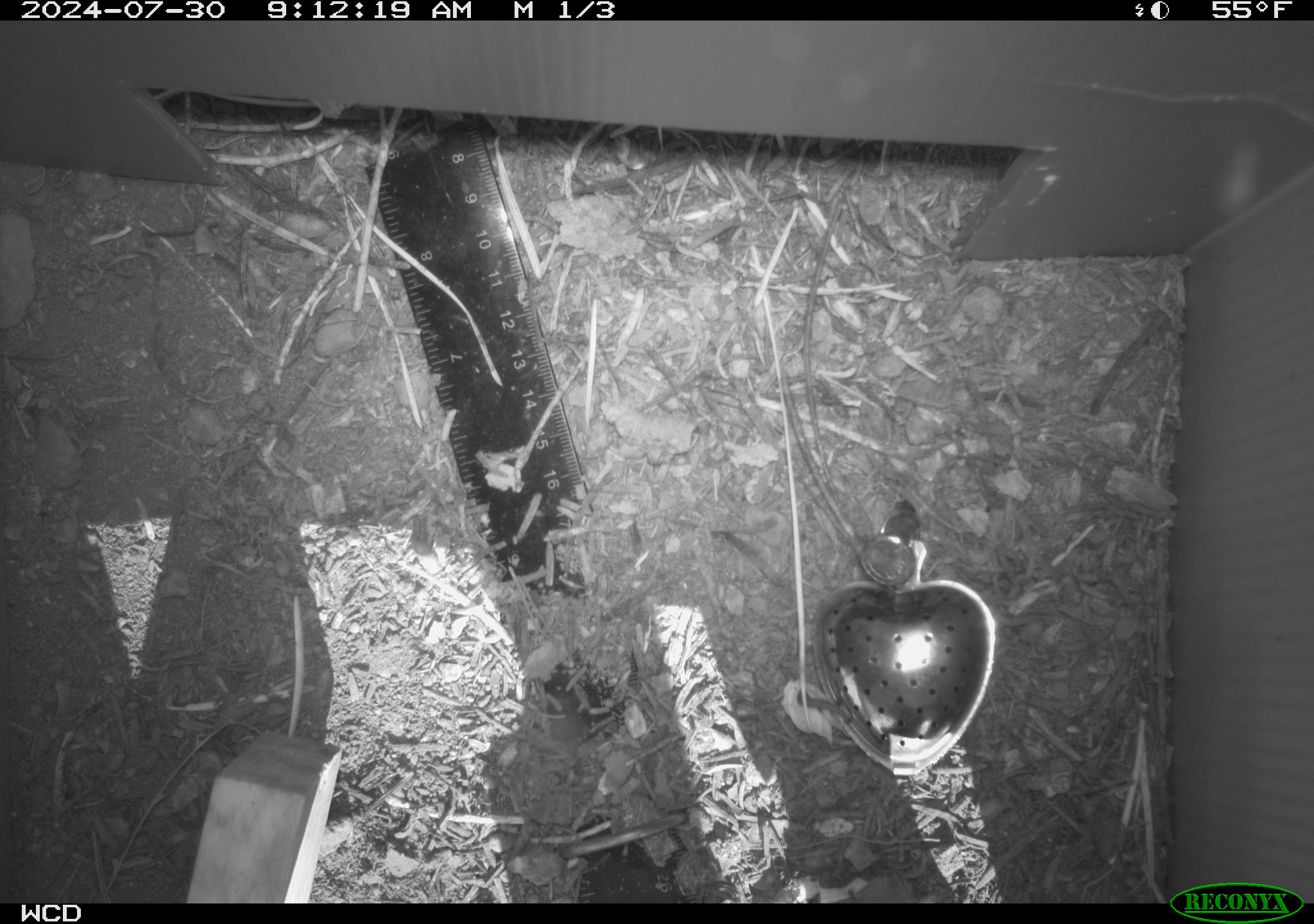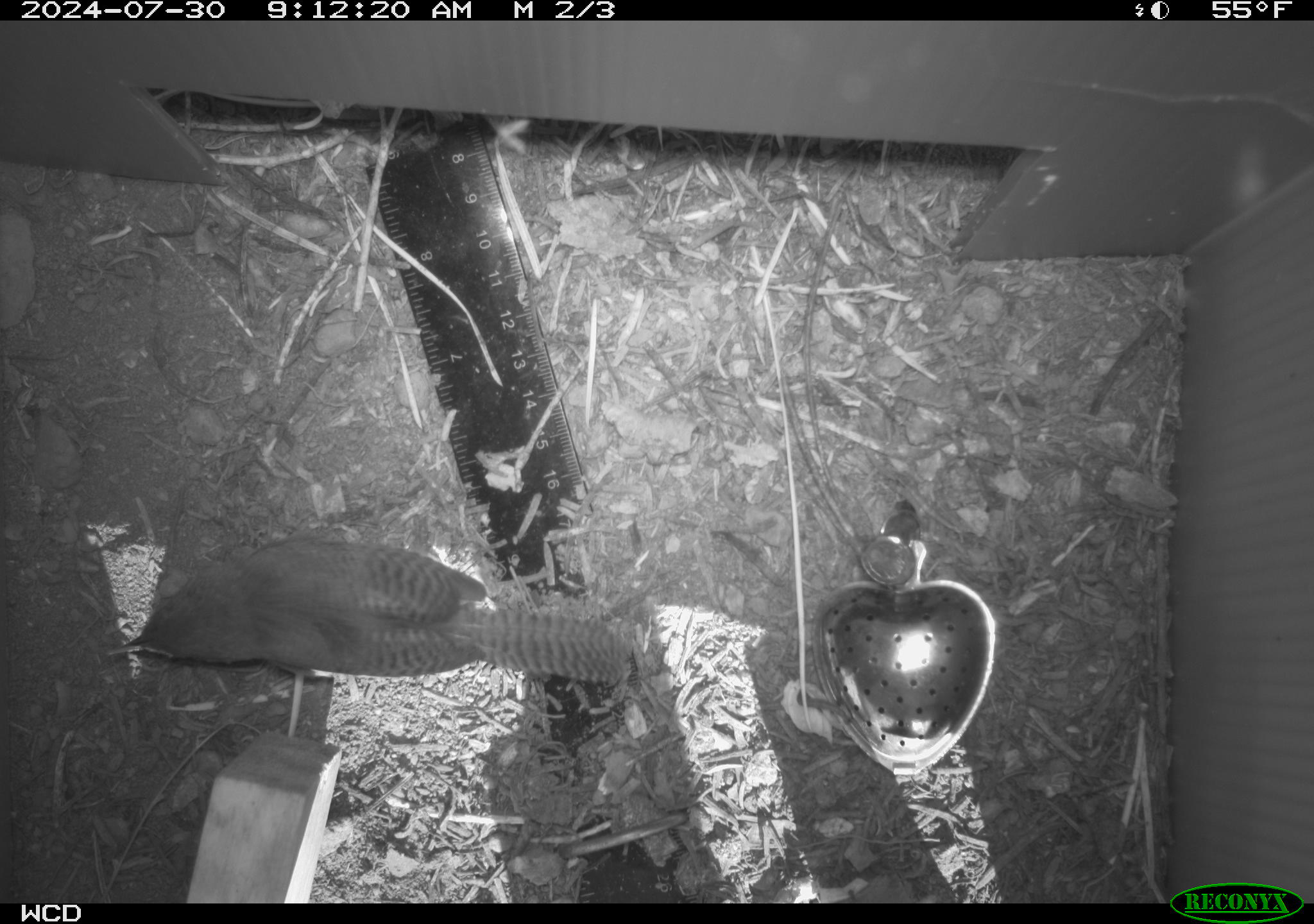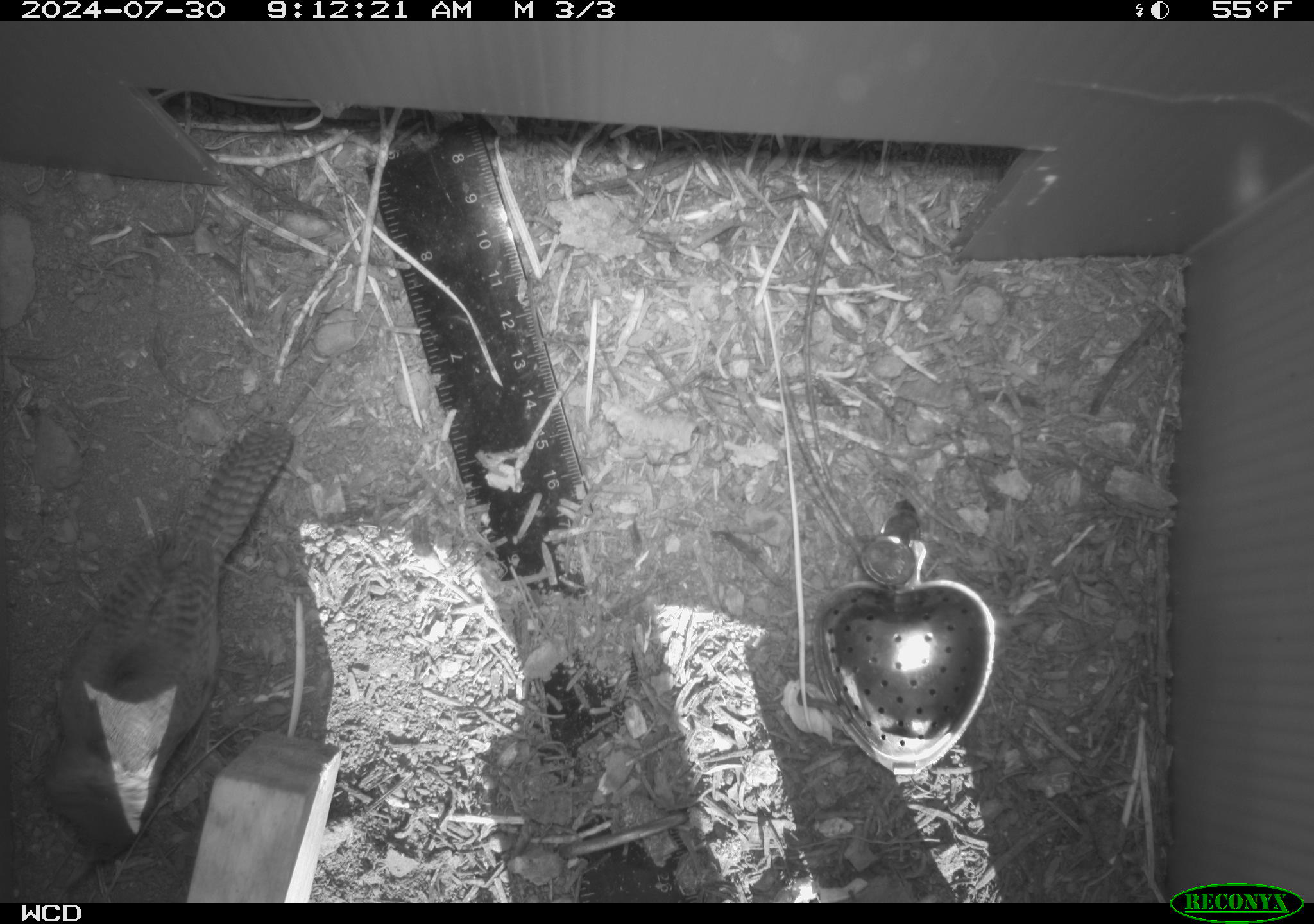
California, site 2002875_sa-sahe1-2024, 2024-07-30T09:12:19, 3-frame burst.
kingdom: Animalia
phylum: Chordata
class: Aves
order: Passeriformes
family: Troglodytidae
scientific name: Troglodytidae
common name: wren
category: troglodytidae family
Troglodytidae family (wren) (Troglodytidae).